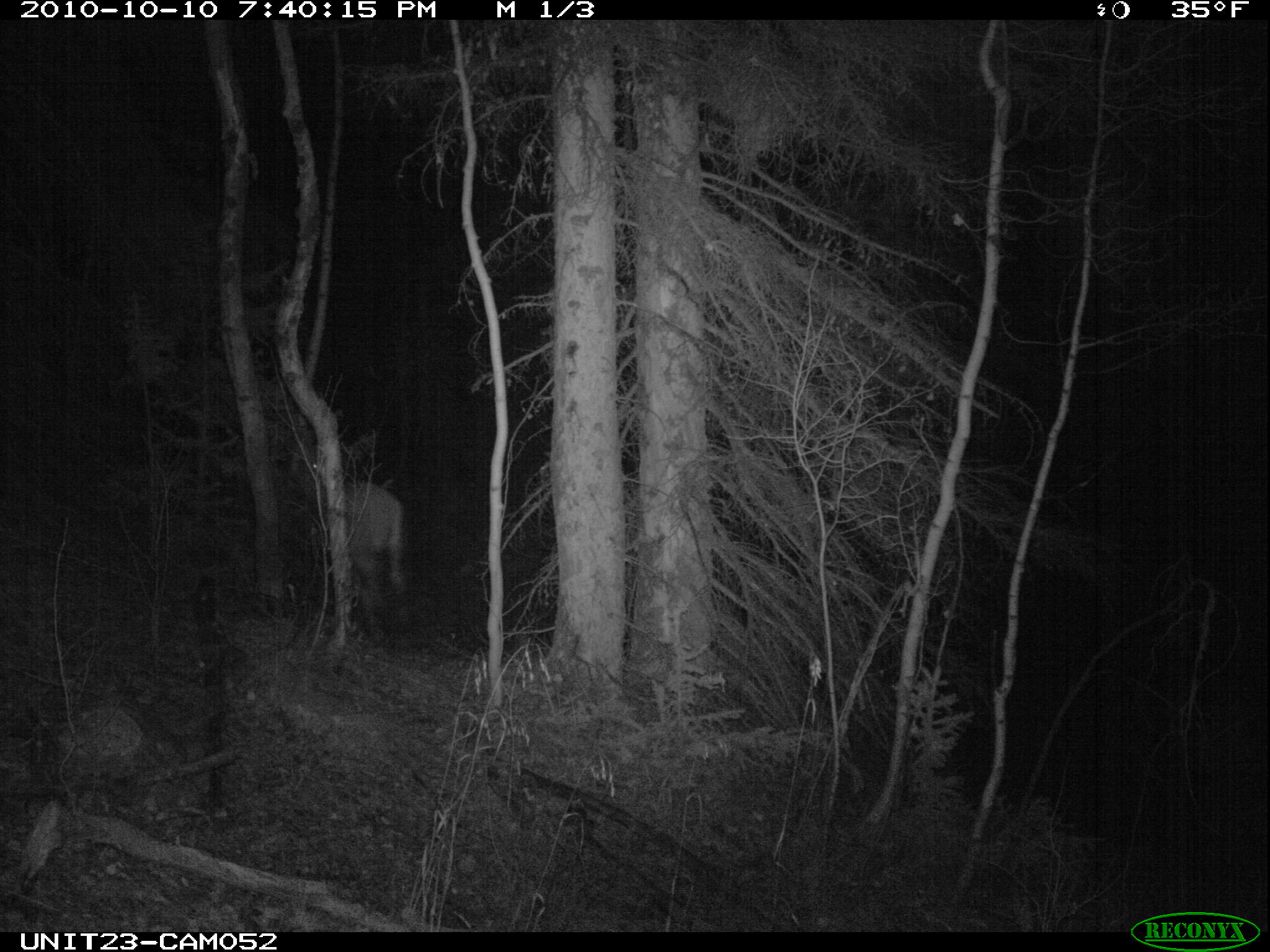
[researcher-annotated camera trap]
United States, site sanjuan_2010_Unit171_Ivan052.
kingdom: Animalia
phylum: Chordata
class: Mammalia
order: Artiodactyla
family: Cervidae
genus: Cervus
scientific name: Cervus elaphus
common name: red deer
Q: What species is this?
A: Cervus elaphus (red deer).